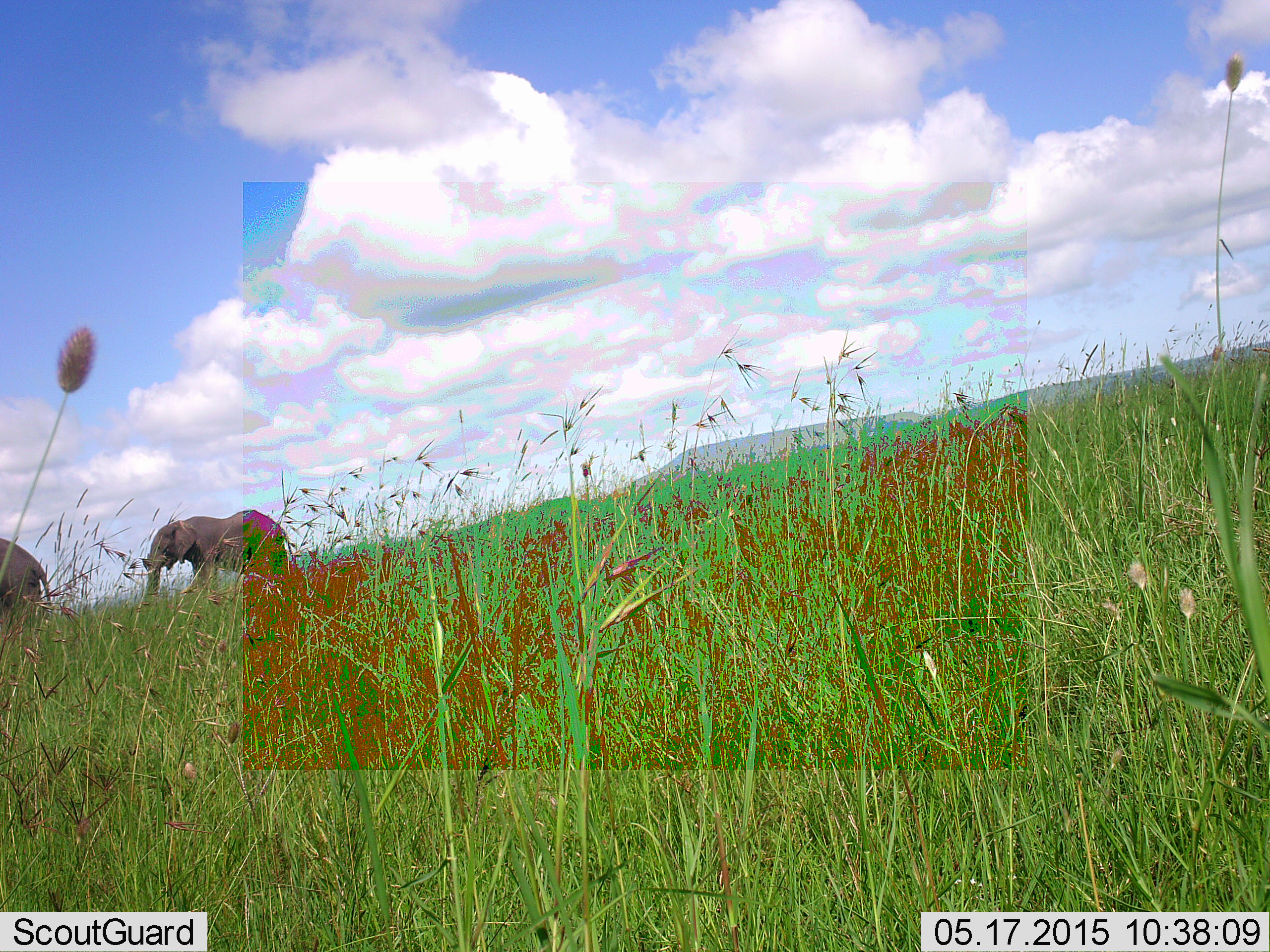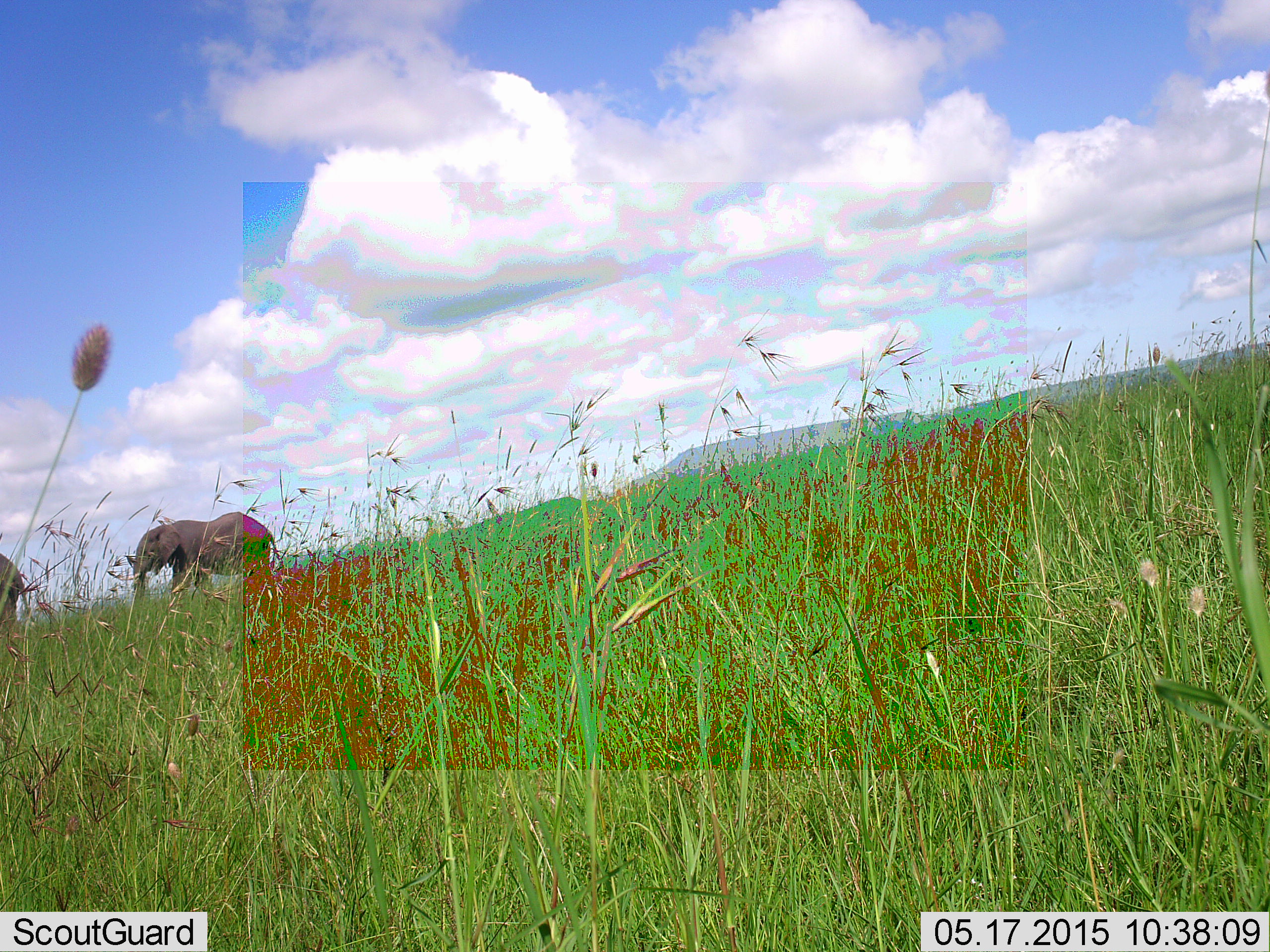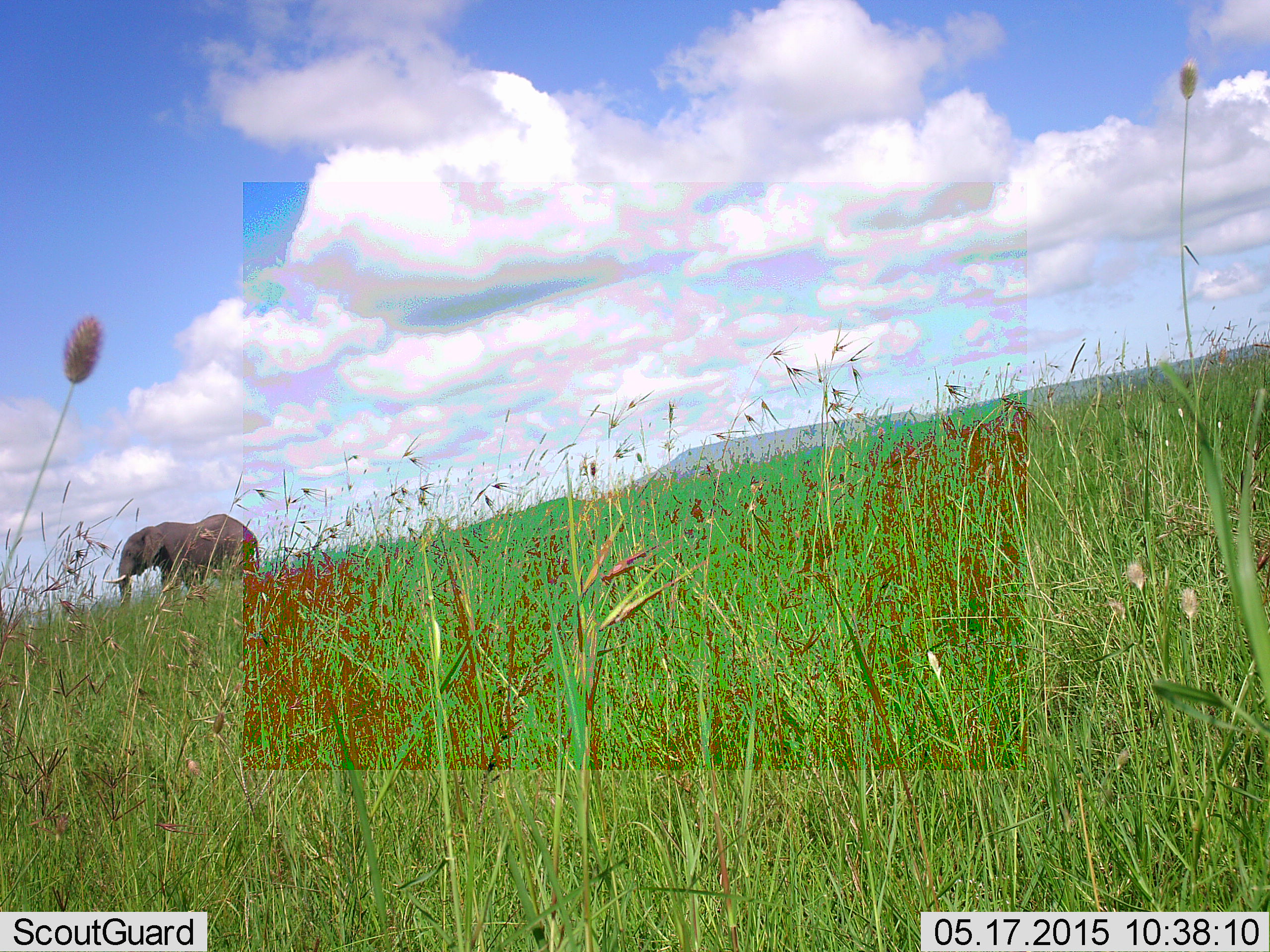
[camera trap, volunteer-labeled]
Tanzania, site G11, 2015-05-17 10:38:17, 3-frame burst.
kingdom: Animalia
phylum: Chordata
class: Mammalia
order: Proboscidea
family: Elephantidae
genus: Loxodonta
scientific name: Loxodonta africana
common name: african bush elephant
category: elephant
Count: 2.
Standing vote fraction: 0%.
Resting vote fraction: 0%.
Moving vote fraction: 100%.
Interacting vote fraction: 0%.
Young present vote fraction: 10%.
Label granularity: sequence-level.